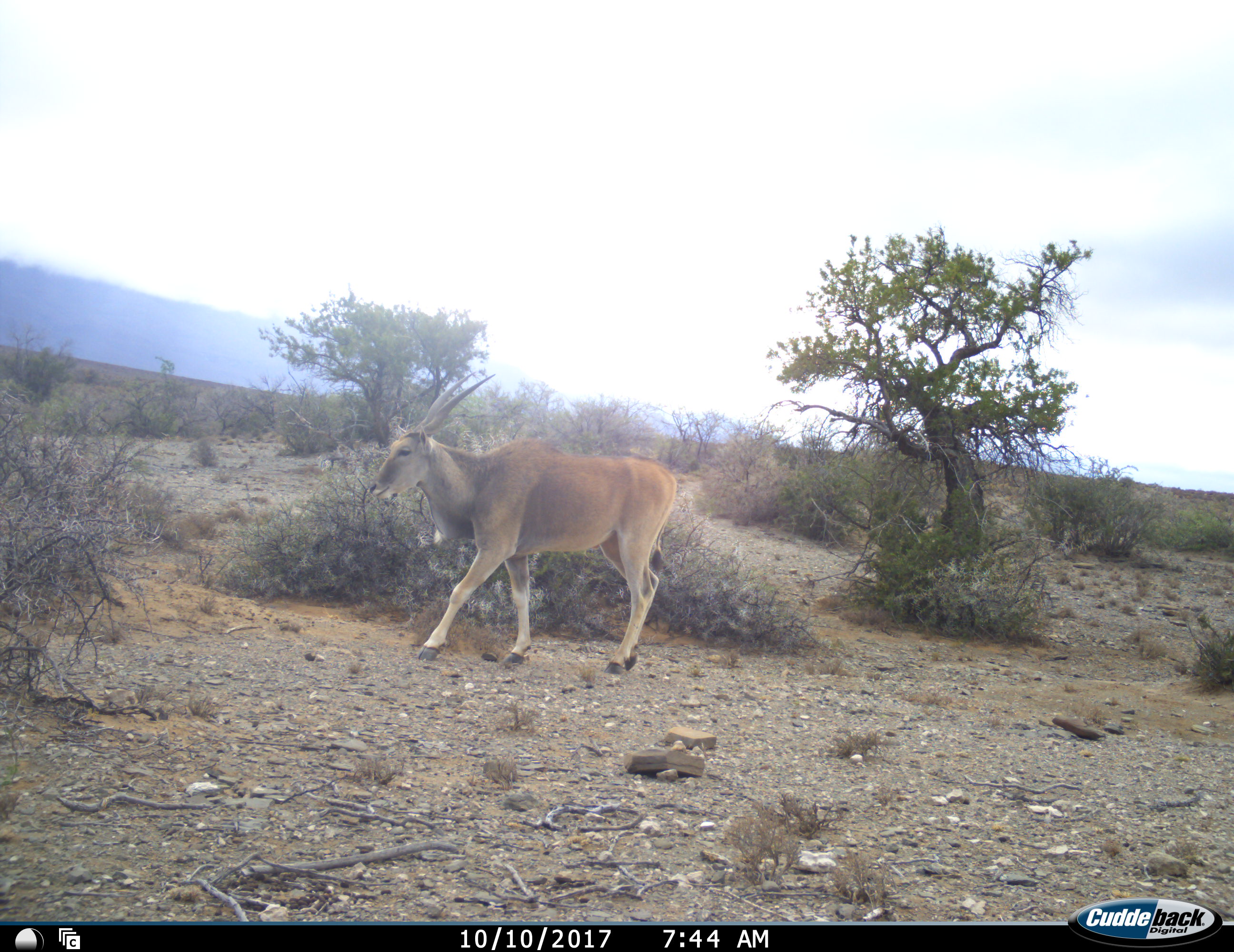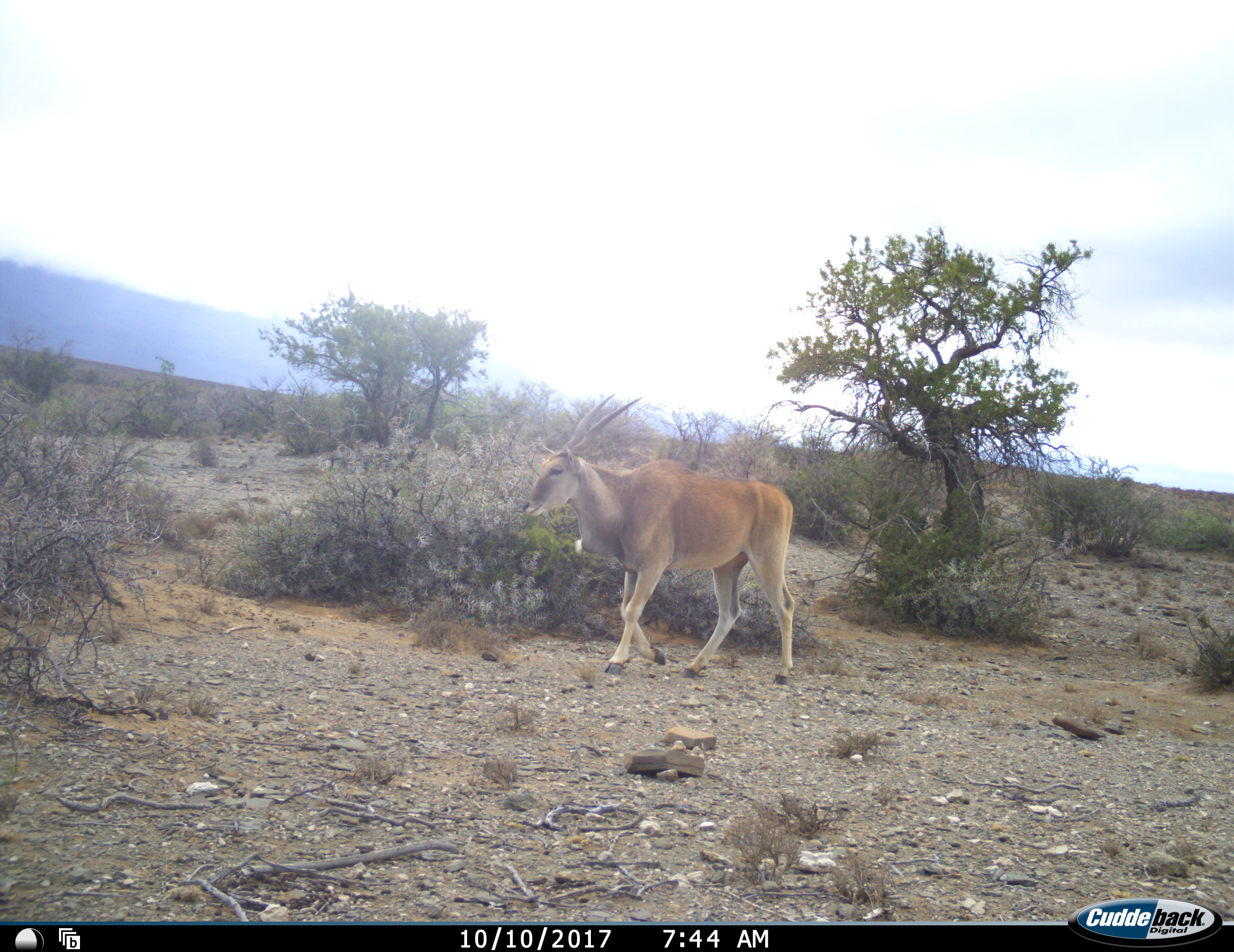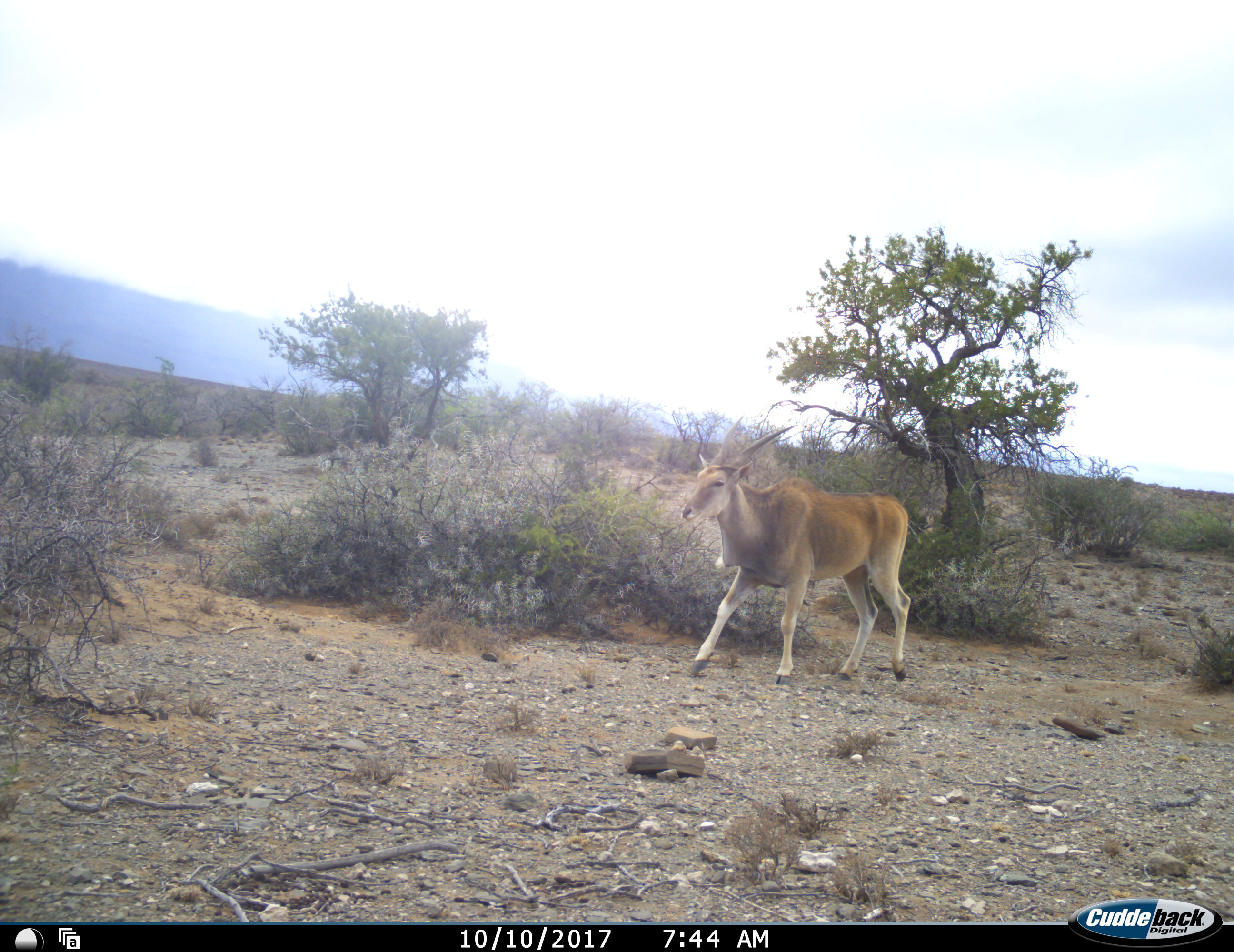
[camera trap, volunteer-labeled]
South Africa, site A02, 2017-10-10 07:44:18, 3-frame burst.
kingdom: Animalia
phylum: Chordata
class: Mammalia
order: Artiodactyla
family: Bovidae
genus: Tragelaphus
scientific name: Tragelaphus oryx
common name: eland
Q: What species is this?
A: Eland (Tragelaphus oryx).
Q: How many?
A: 1.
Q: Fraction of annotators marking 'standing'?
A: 0%.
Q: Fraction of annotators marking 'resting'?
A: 0%.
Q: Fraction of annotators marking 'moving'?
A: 100%.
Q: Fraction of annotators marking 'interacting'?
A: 0%.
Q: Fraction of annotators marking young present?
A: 0%.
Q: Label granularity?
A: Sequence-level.